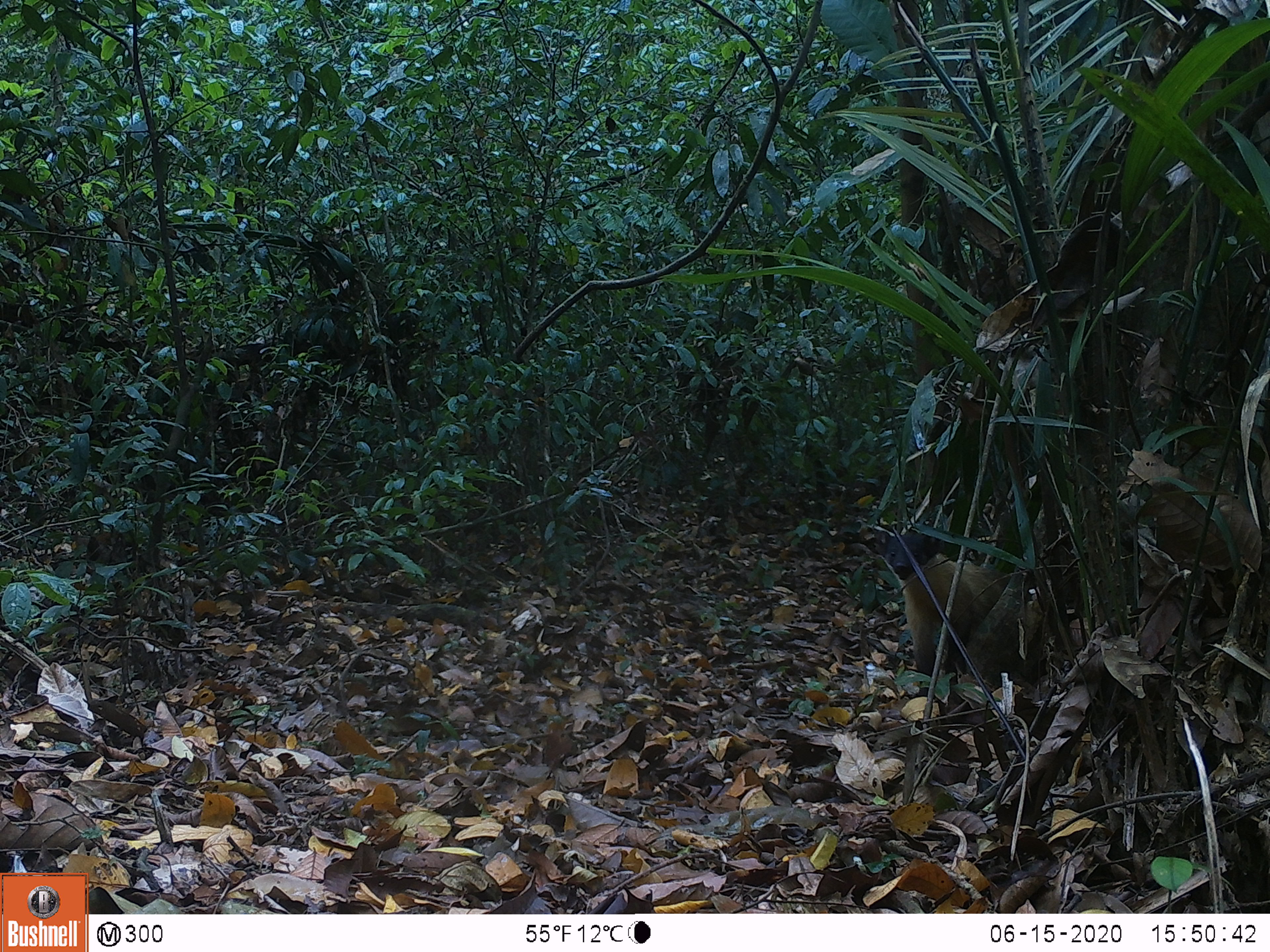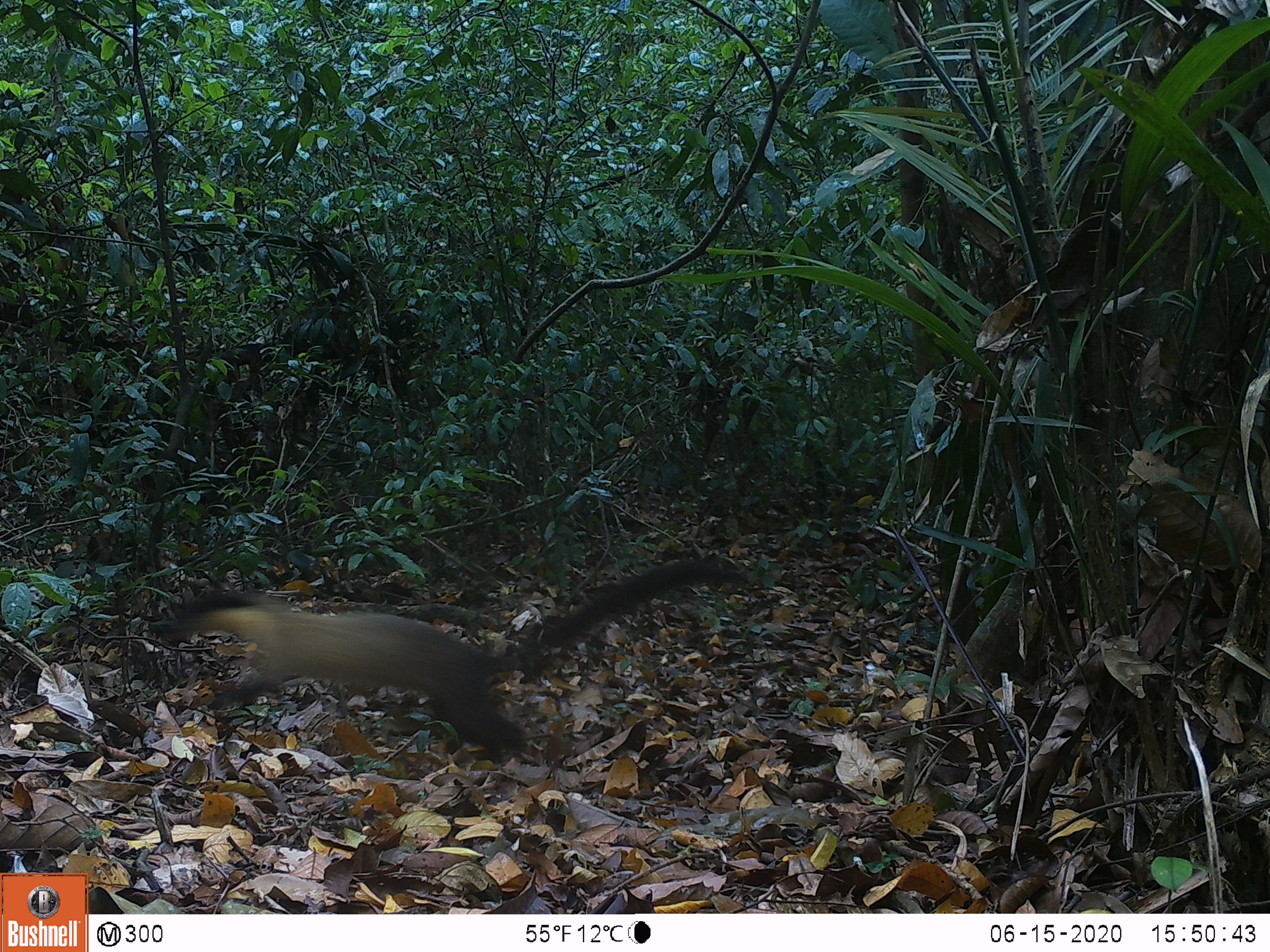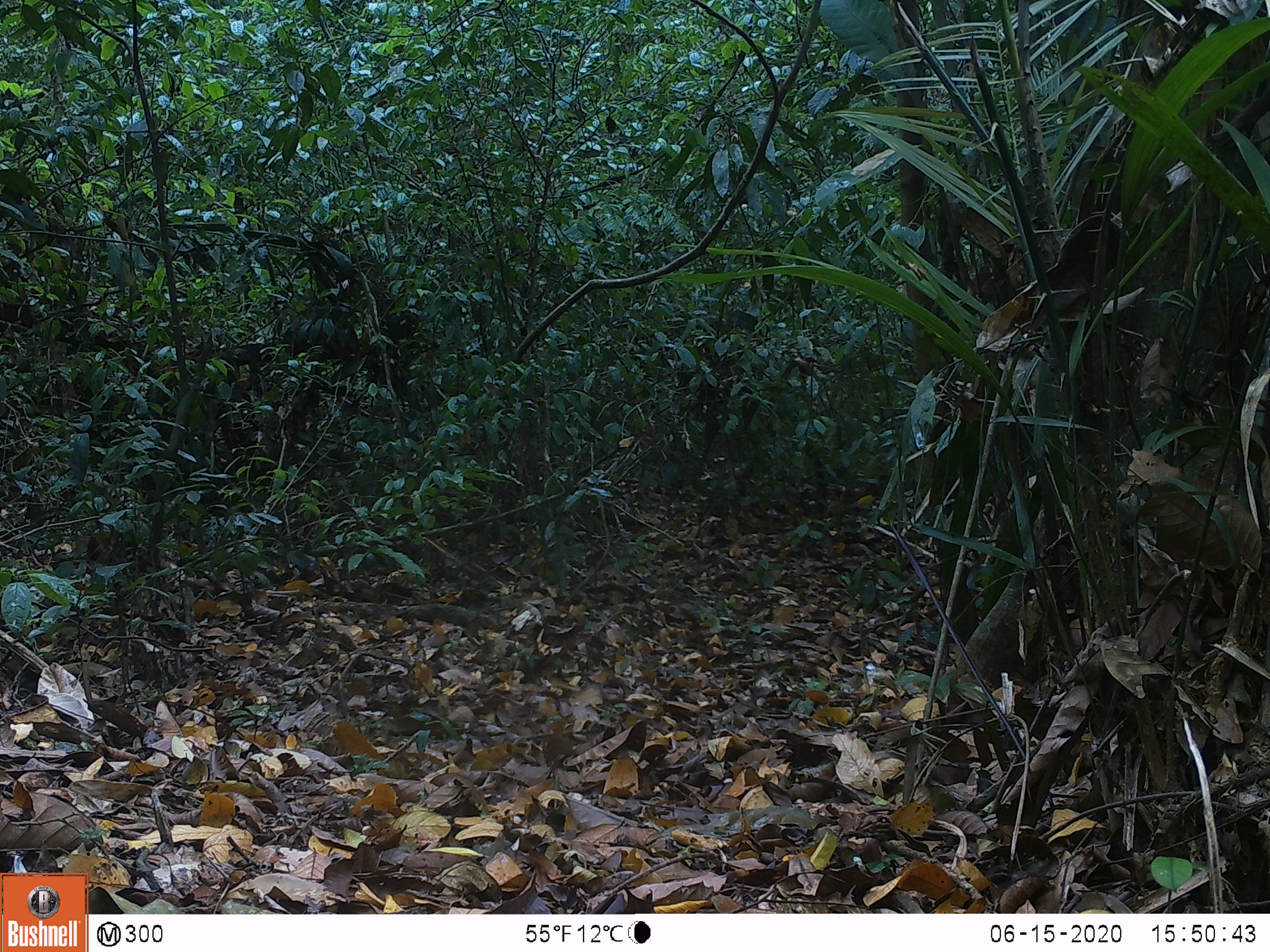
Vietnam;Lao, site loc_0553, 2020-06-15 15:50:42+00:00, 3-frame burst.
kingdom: Animalia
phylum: Chordata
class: Mammalia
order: Carnivora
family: Mustelidae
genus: Martes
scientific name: Martes flavigula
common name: yellow-throated marten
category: yellow throated marten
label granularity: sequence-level